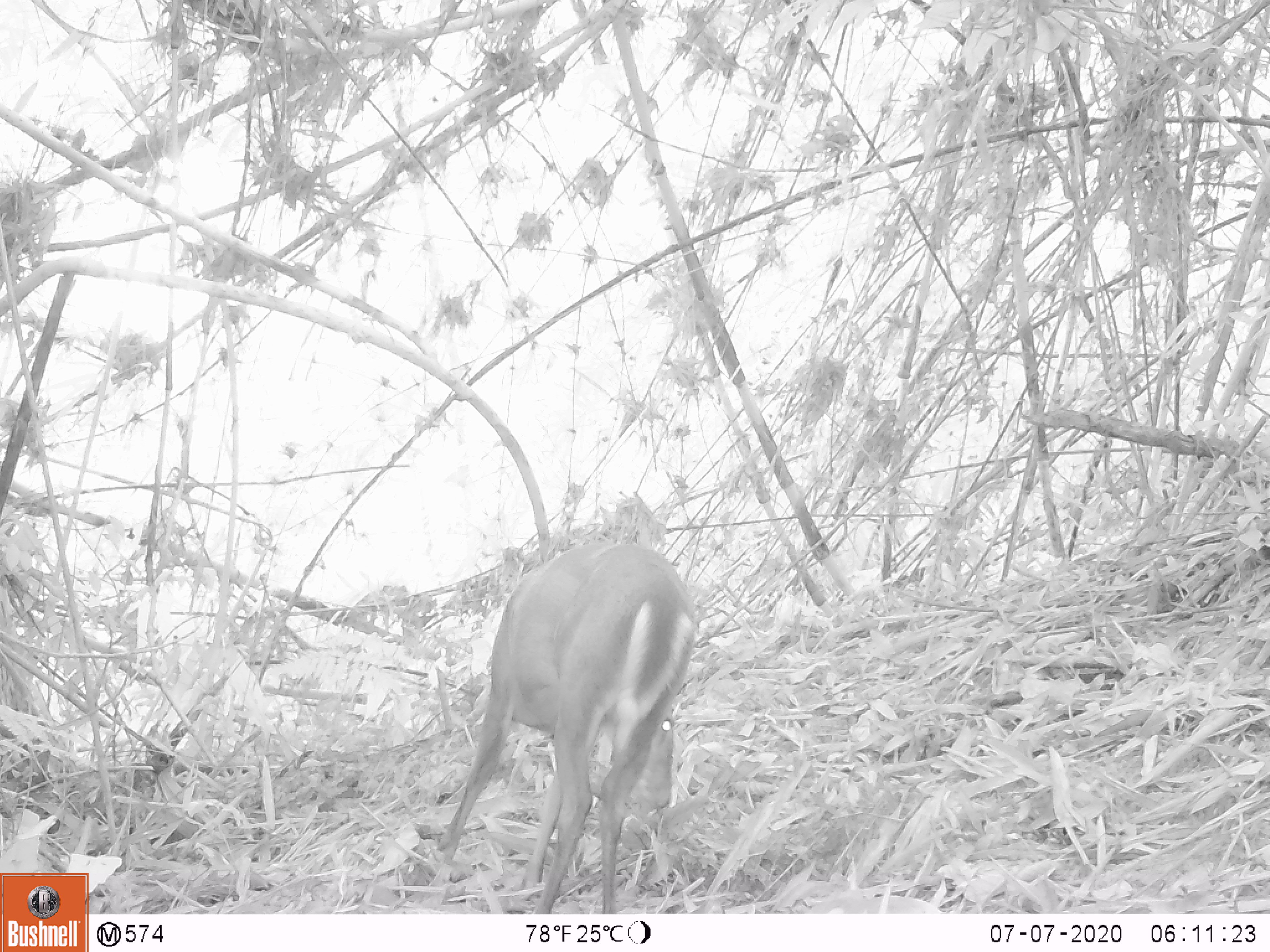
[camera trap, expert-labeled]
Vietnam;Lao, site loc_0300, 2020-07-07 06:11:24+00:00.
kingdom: Animalia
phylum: Chordata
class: Mammalia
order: Artiodactyla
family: Cervidae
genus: Muntiacus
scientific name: Muntiacus rooseveltorum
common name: roosevelt's muntjac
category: roosevelts muntjac group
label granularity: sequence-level